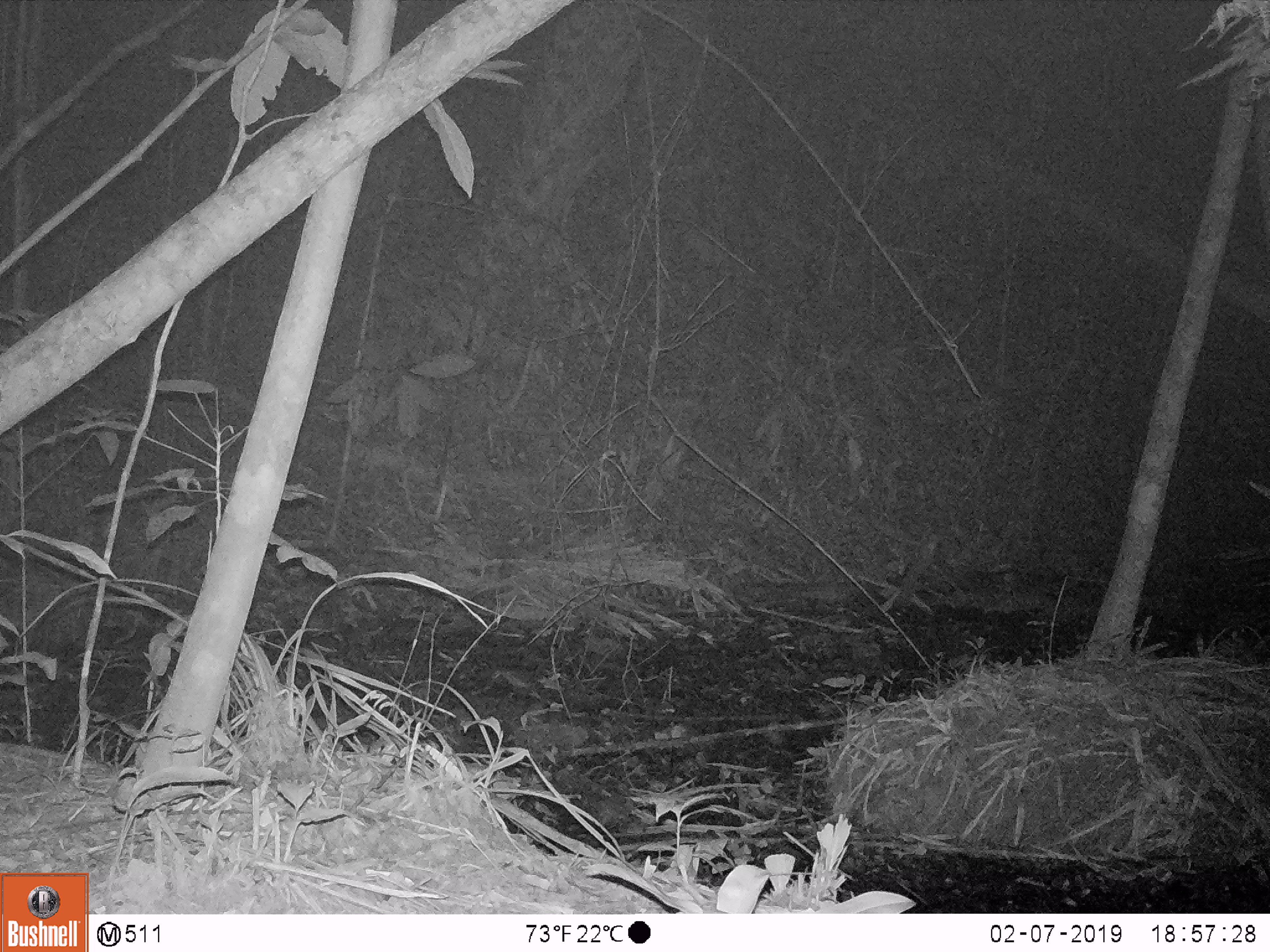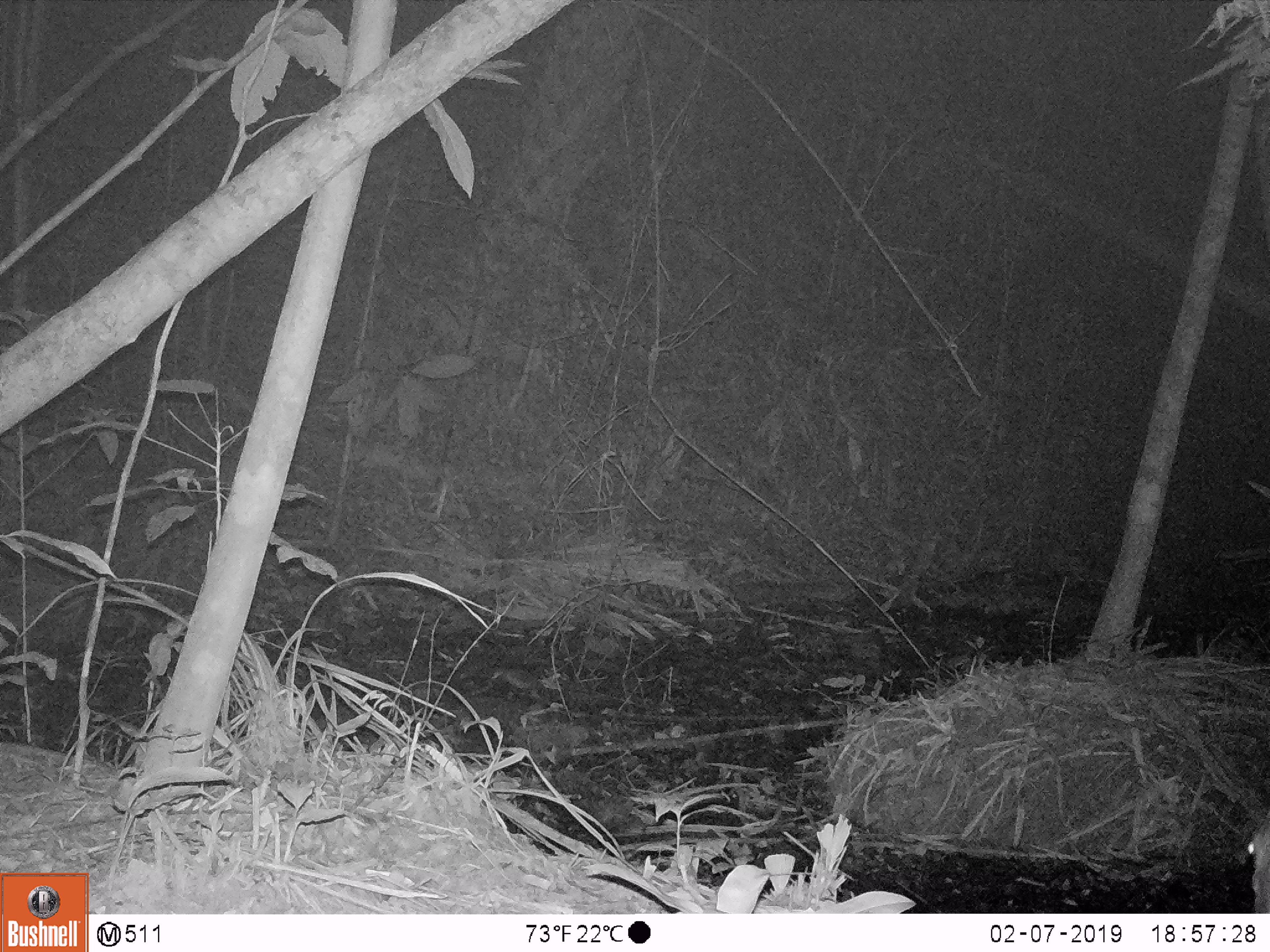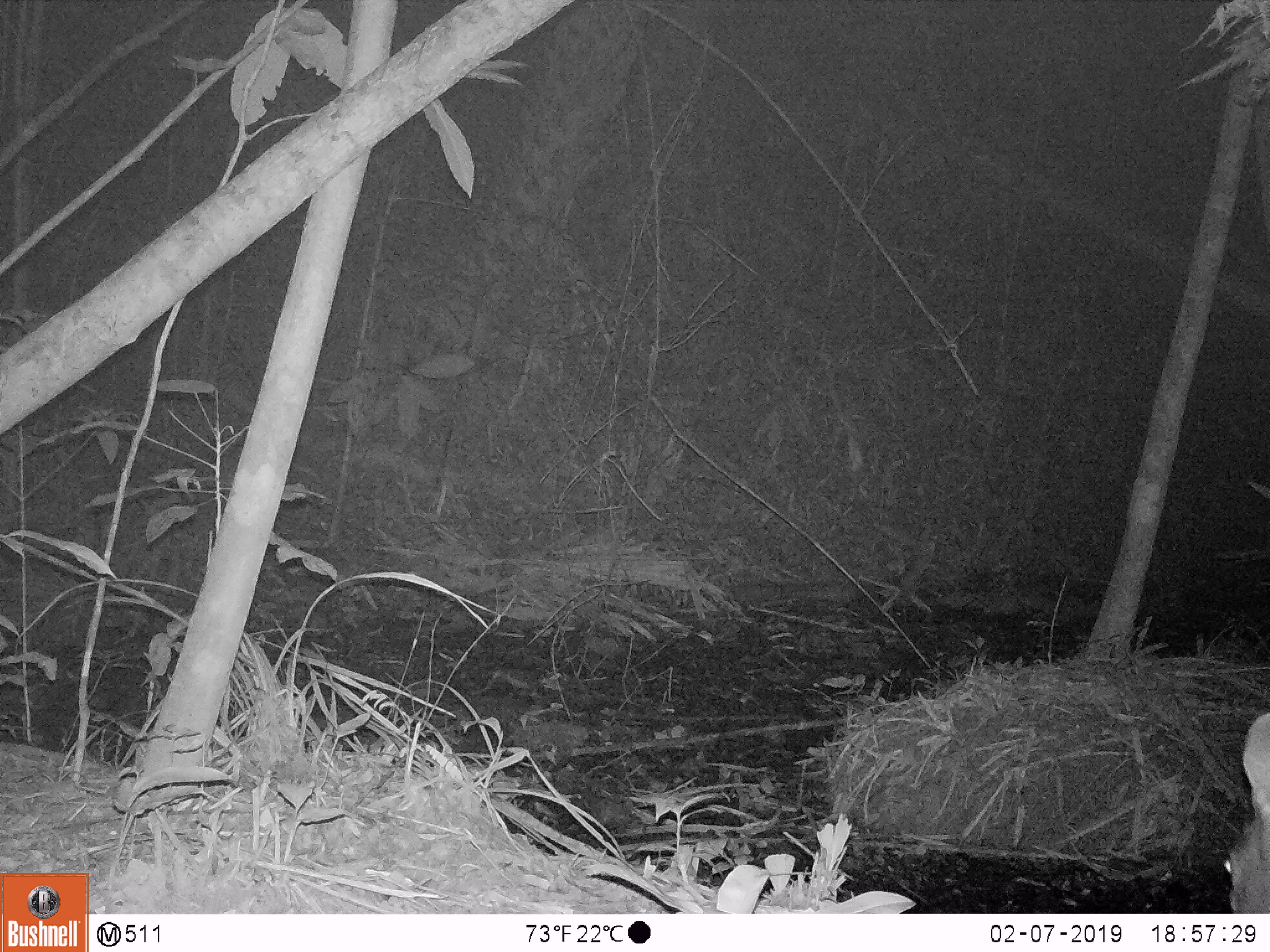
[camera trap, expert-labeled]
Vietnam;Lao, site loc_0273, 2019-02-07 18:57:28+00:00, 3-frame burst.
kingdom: Animalia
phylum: Chordata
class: Mammalia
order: Artiodactyla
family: Cervidae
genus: Rusa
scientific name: Rusa unicolor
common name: sambar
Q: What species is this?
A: Sambar (Rusa unicolor).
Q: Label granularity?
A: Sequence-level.